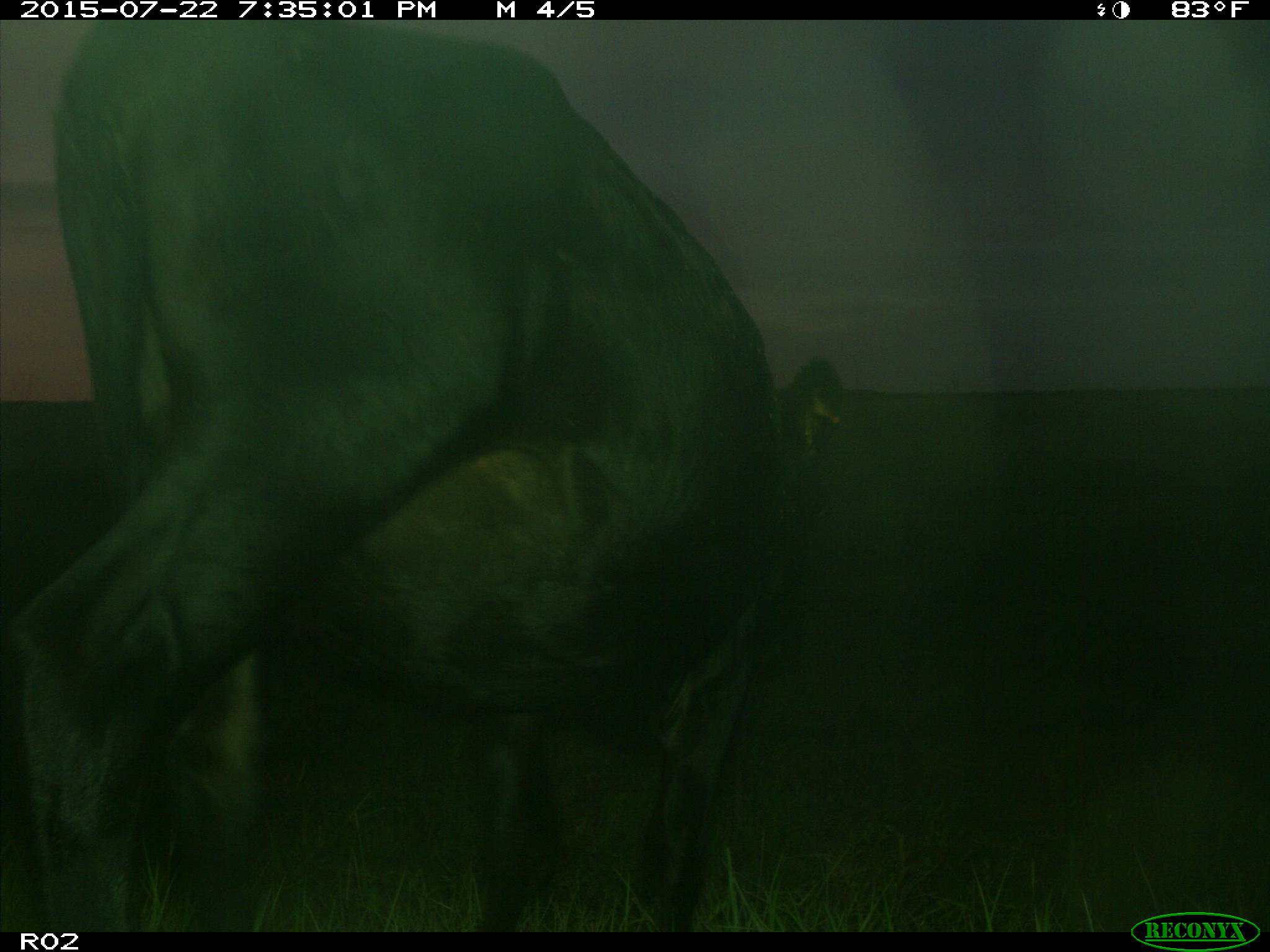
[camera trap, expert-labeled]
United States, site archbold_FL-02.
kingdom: Animalia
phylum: Chordata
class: Mammalia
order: Artiodactyla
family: Bovidae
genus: Bos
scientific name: Bos taurus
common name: domestic cow